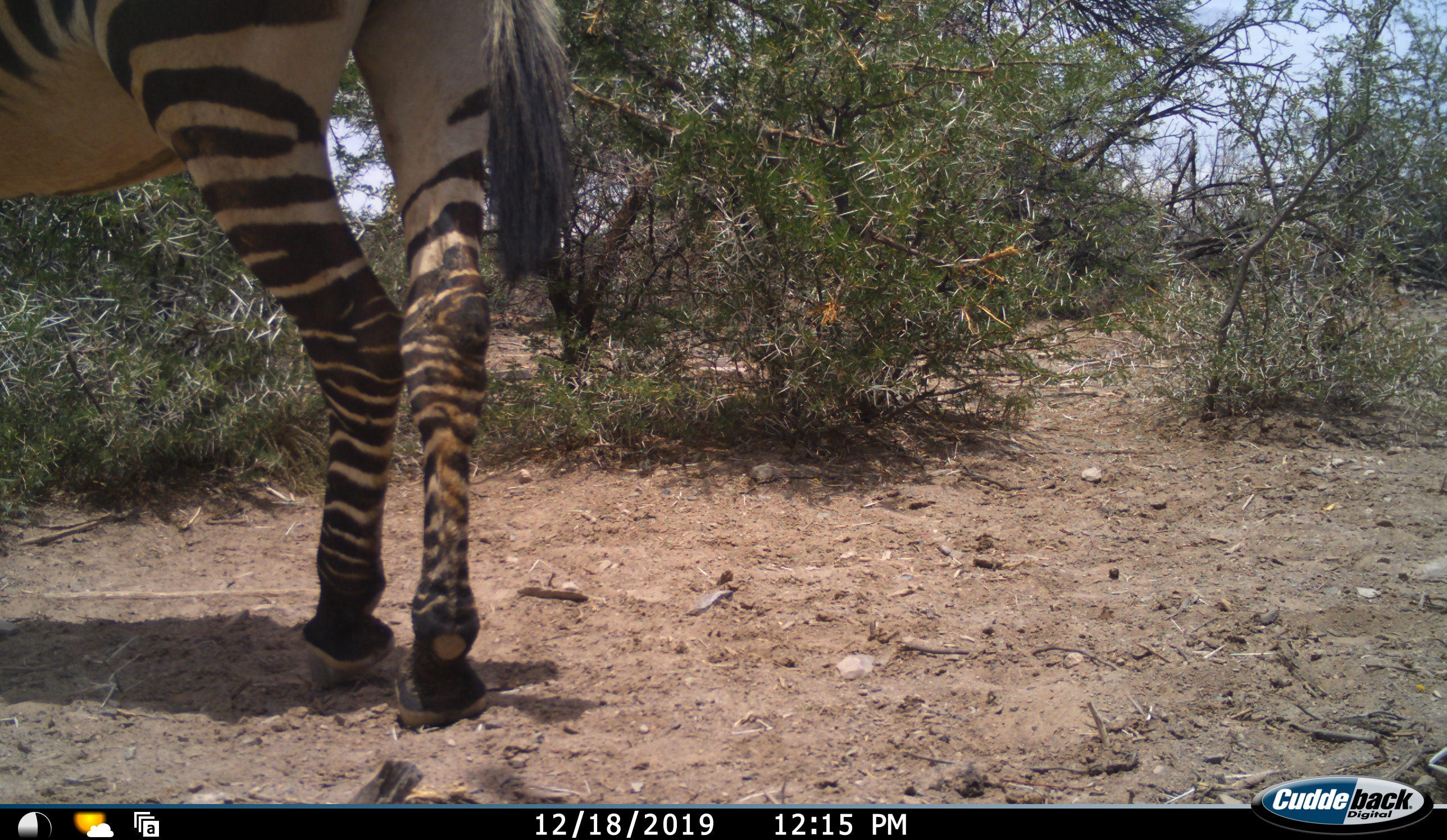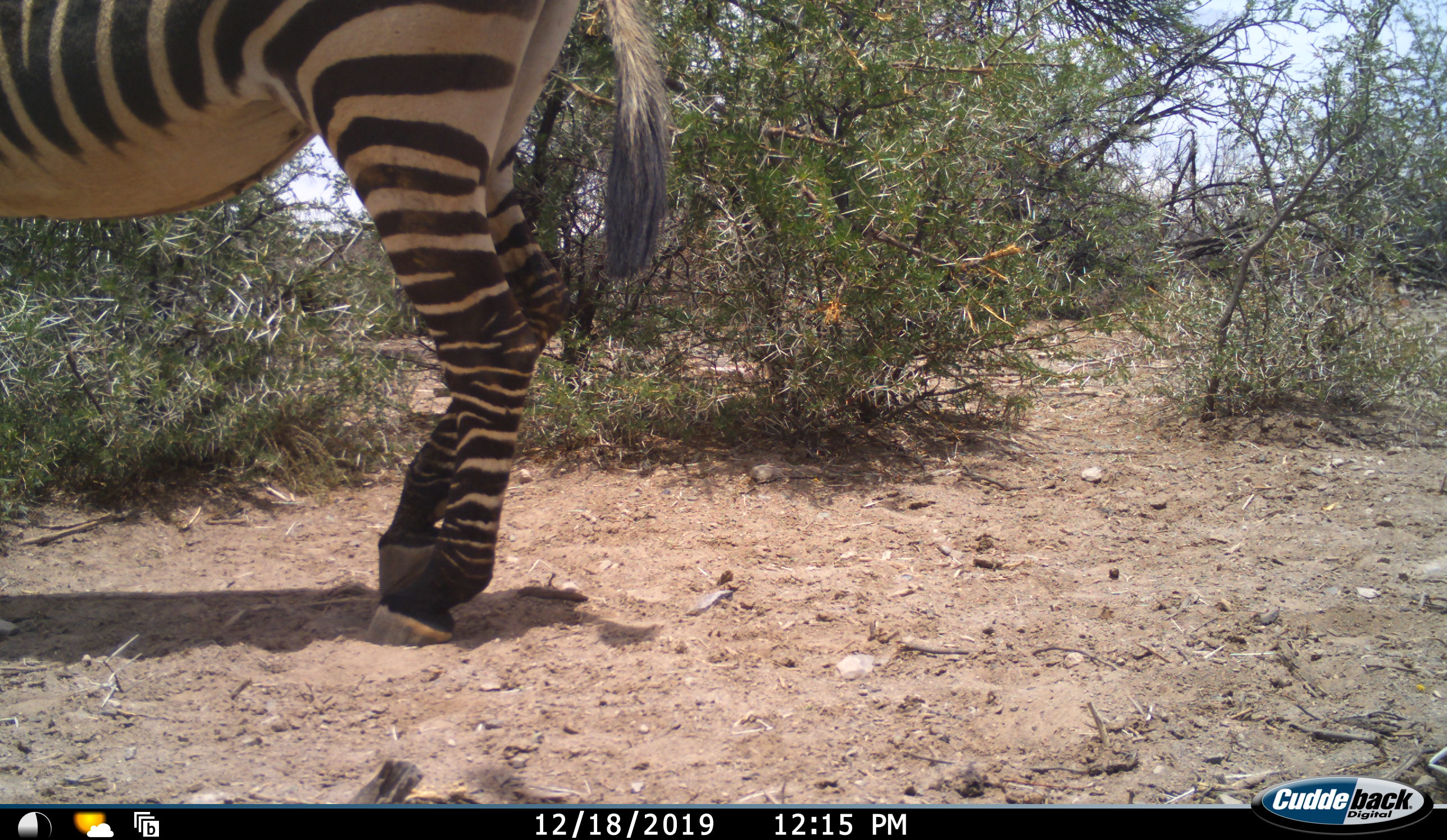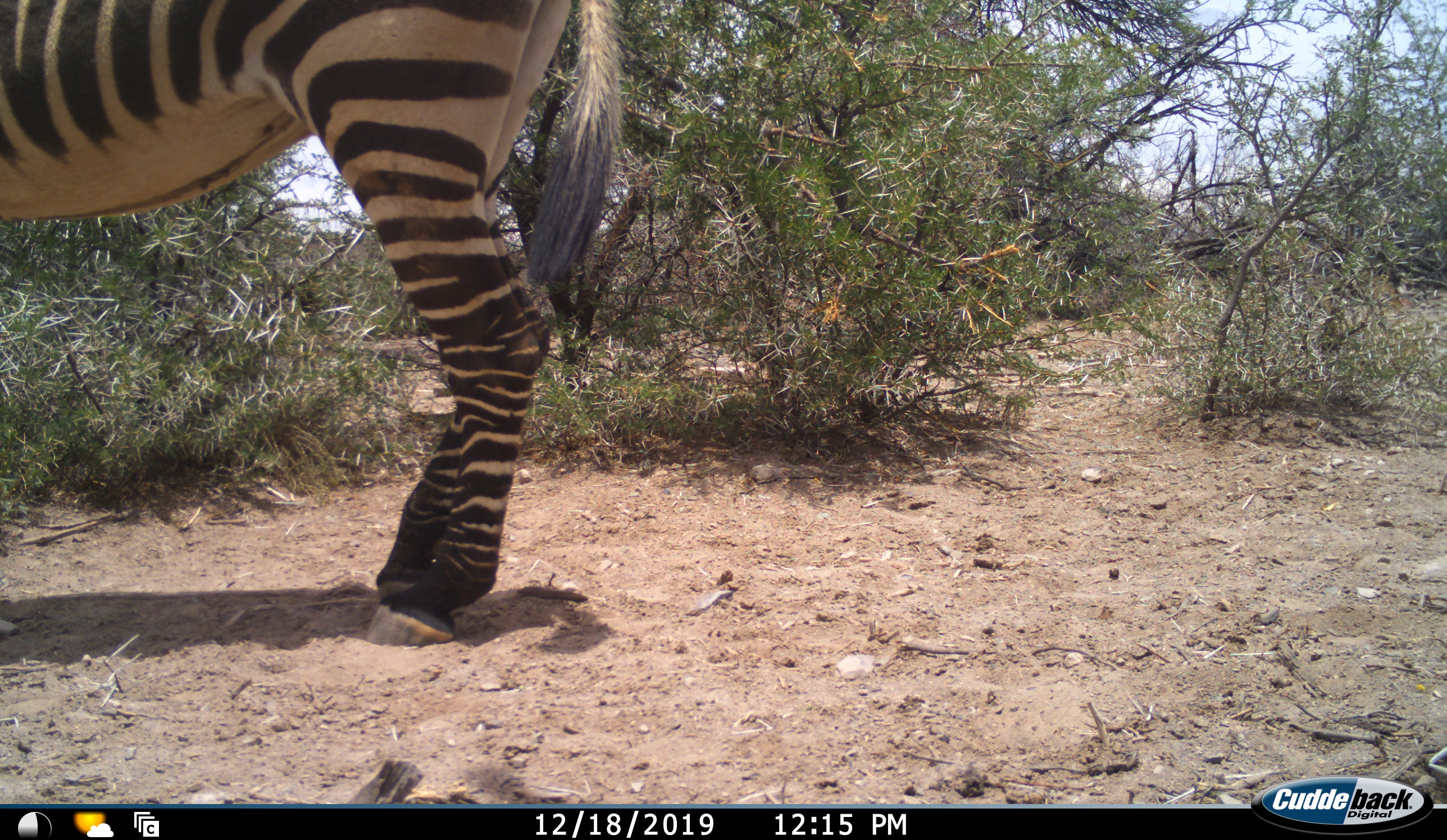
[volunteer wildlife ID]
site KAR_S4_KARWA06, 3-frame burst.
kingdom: Animalia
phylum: Chordata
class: Mammalia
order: Perissodactyla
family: Equidae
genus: Equus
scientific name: Equus zebra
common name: mountain zebra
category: zebramountain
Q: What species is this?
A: Zebramountain (mountain zebra) (Equus zebra).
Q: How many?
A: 1.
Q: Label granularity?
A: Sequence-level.